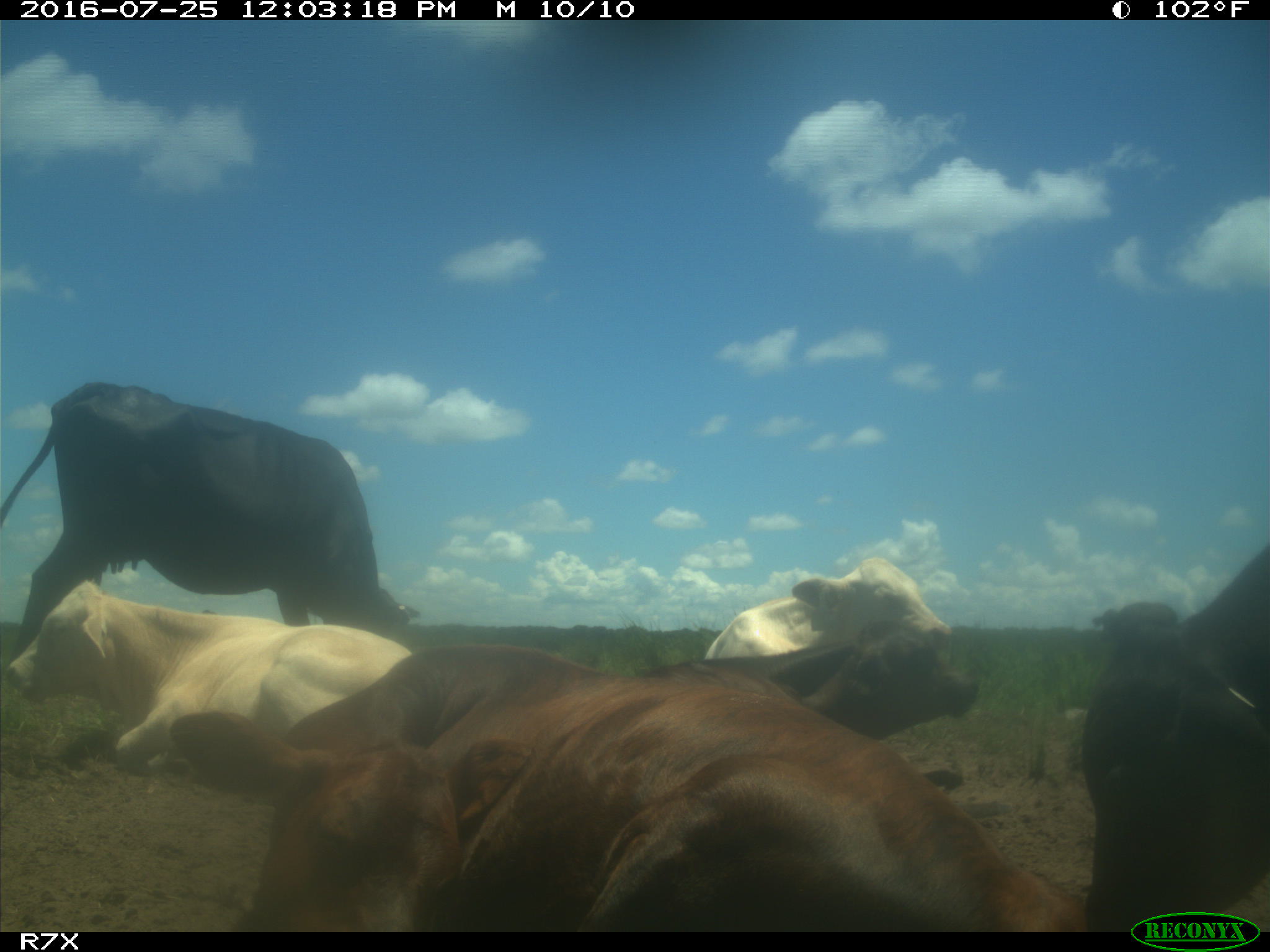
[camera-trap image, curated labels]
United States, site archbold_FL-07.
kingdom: Animalia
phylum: Chordata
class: Mammalia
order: Artiodactyla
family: Bovidae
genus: Bos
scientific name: Bos taurus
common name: domestic cow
Bos taurus (domestic cow).